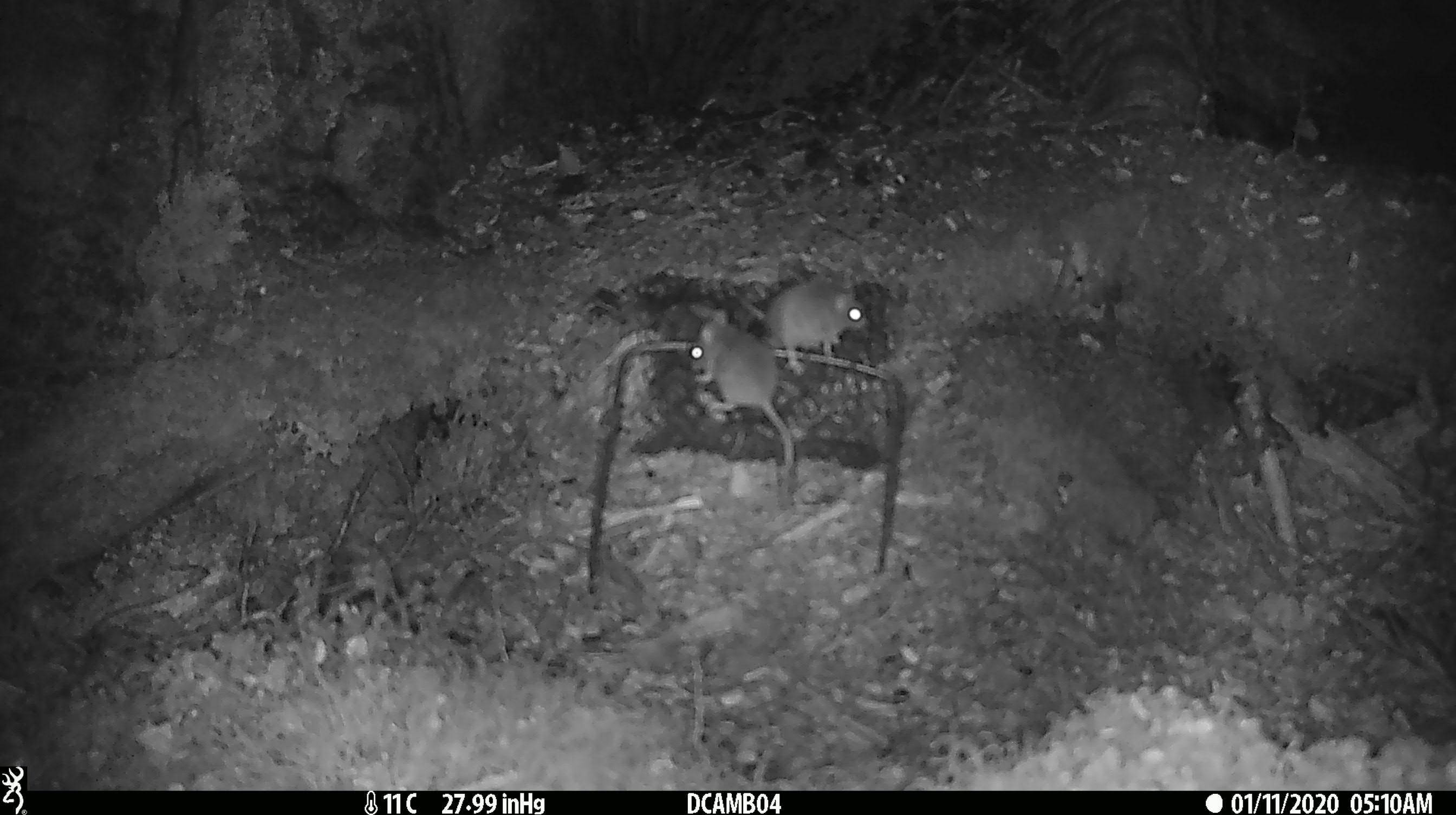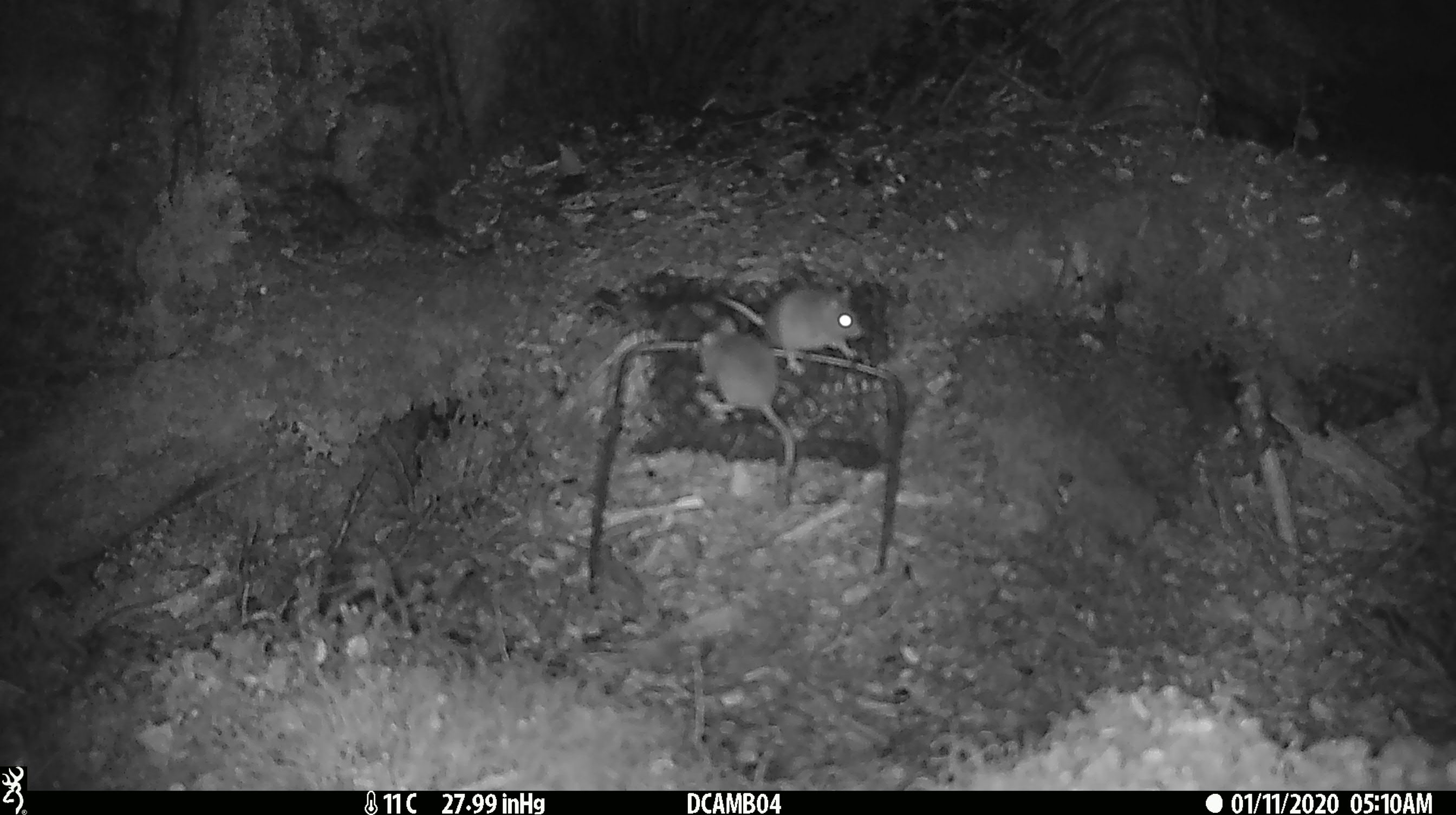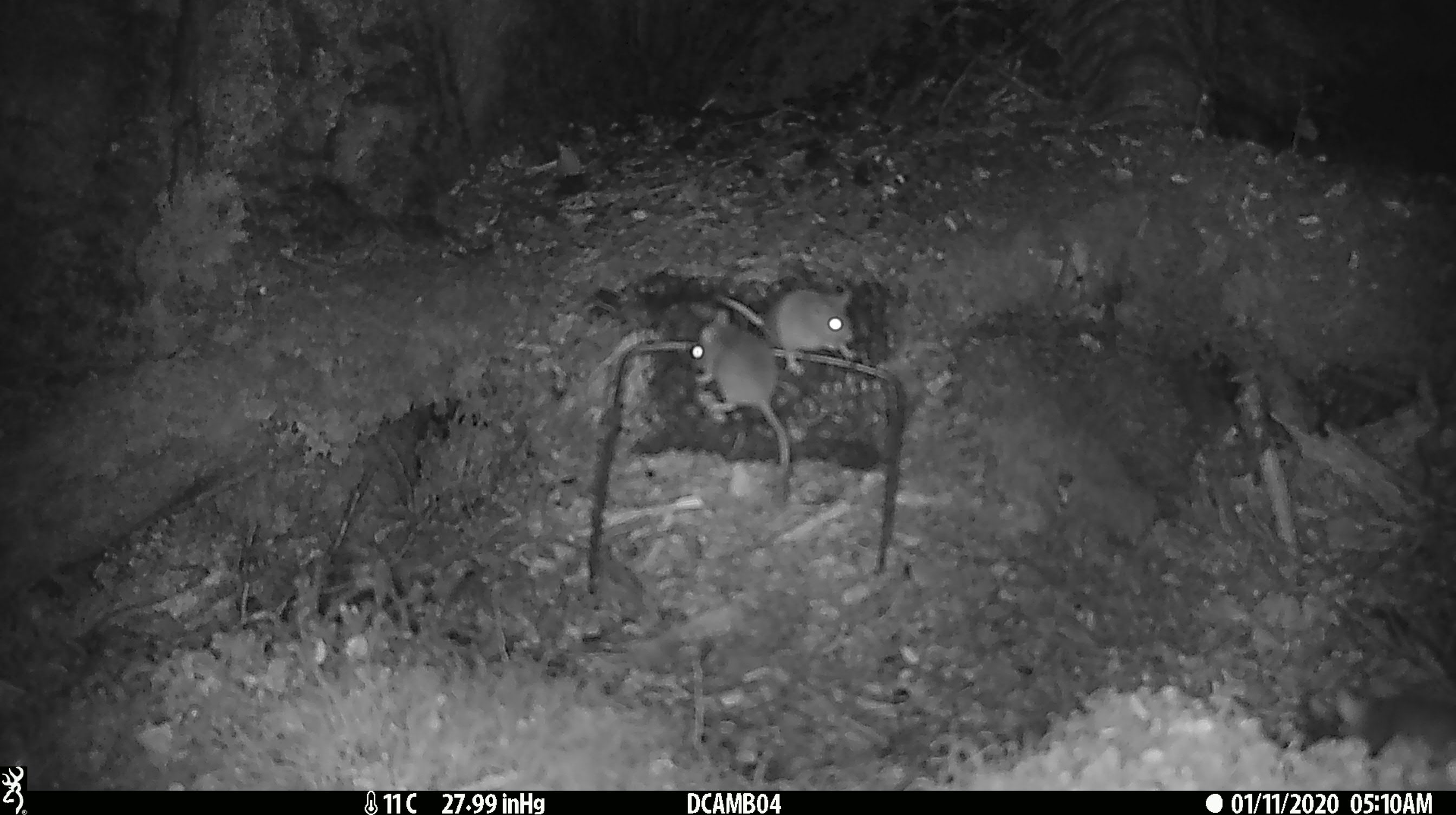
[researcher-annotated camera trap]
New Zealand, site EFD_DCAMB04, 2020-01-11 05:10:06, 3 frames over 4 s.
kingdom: Animalia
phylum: Chordata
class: Mammalia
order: Rodentia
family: Muridae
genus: Mus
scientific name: Mus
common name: mouse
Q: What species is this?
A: Mouse (Mus).